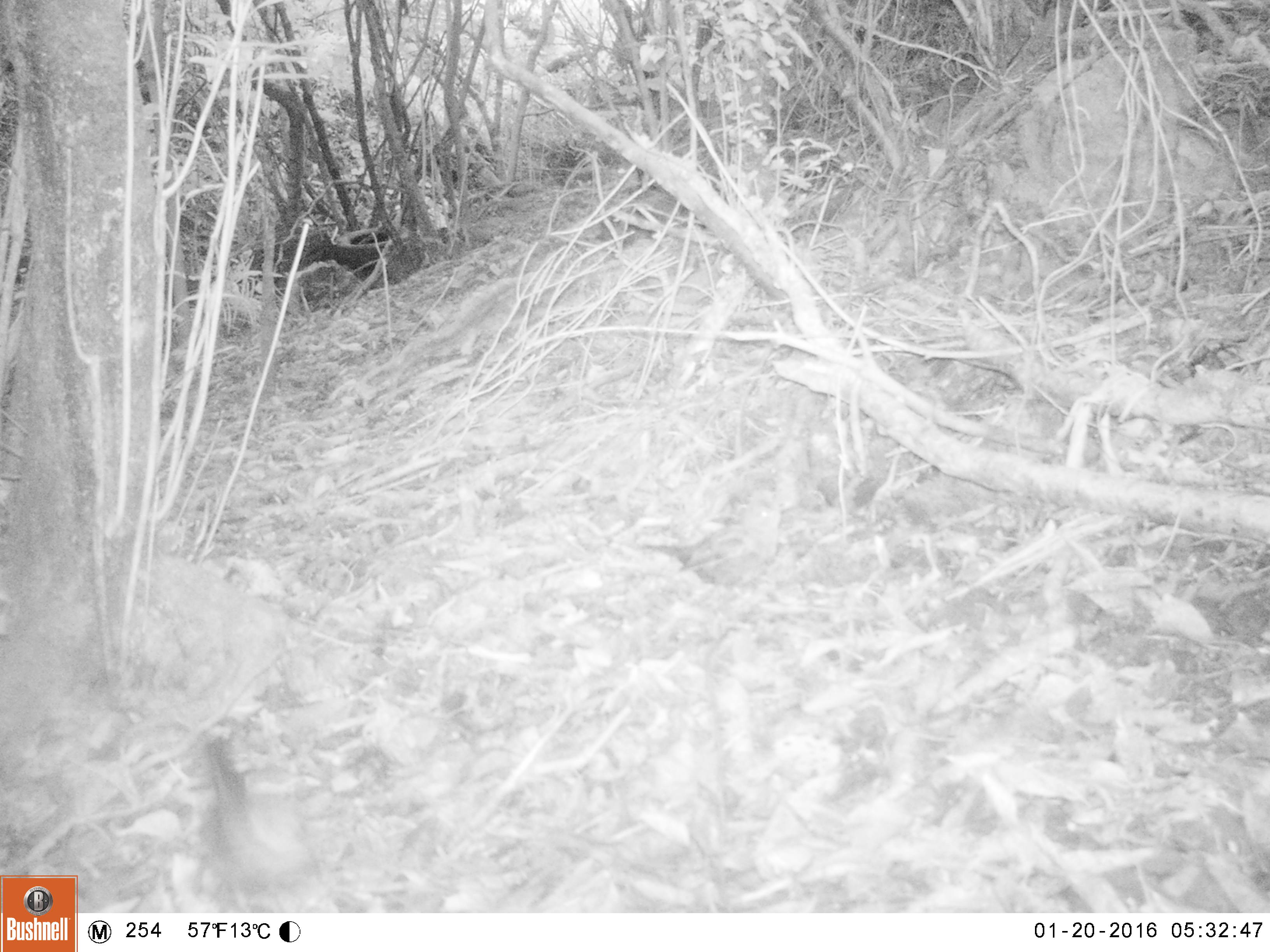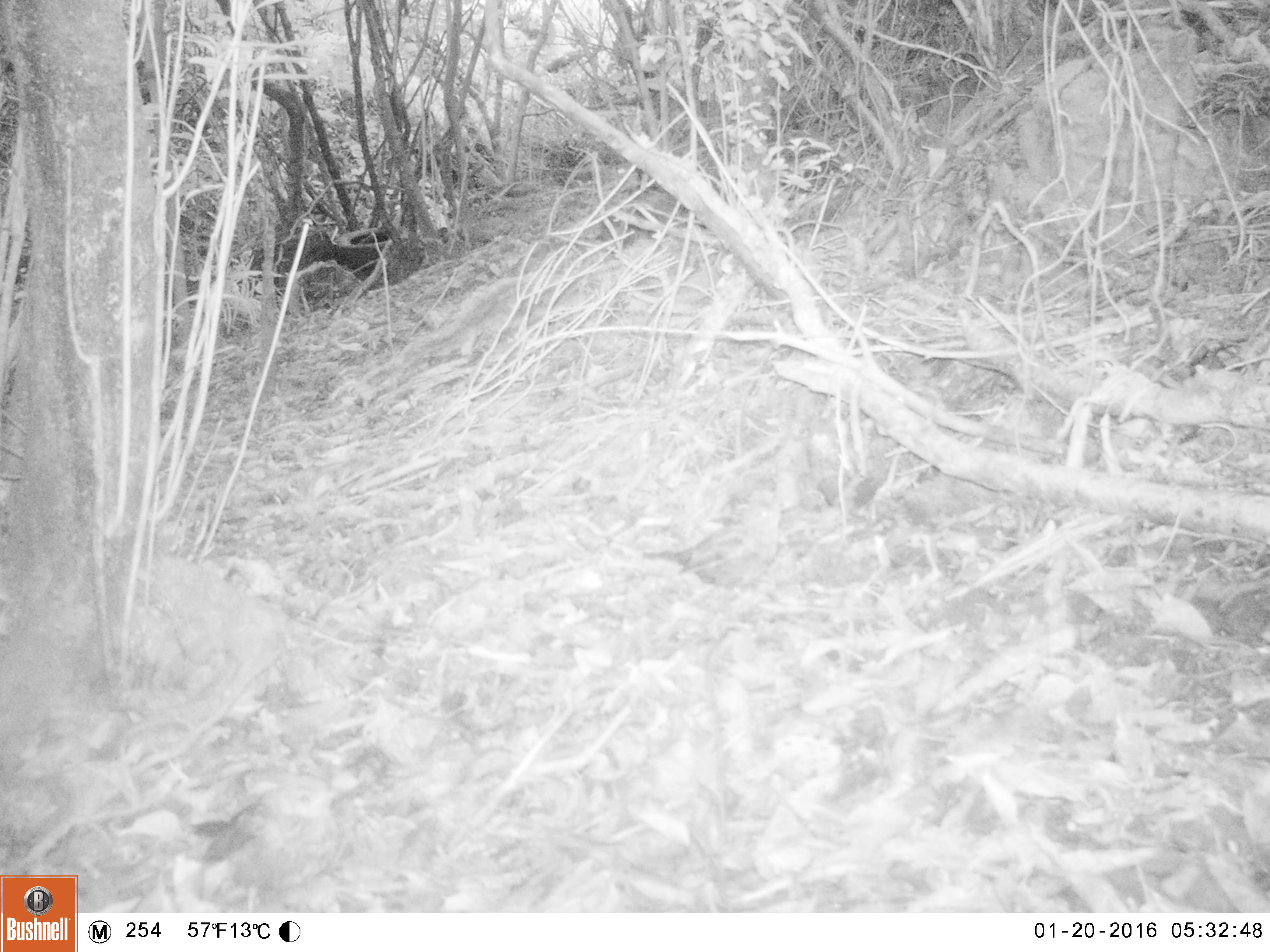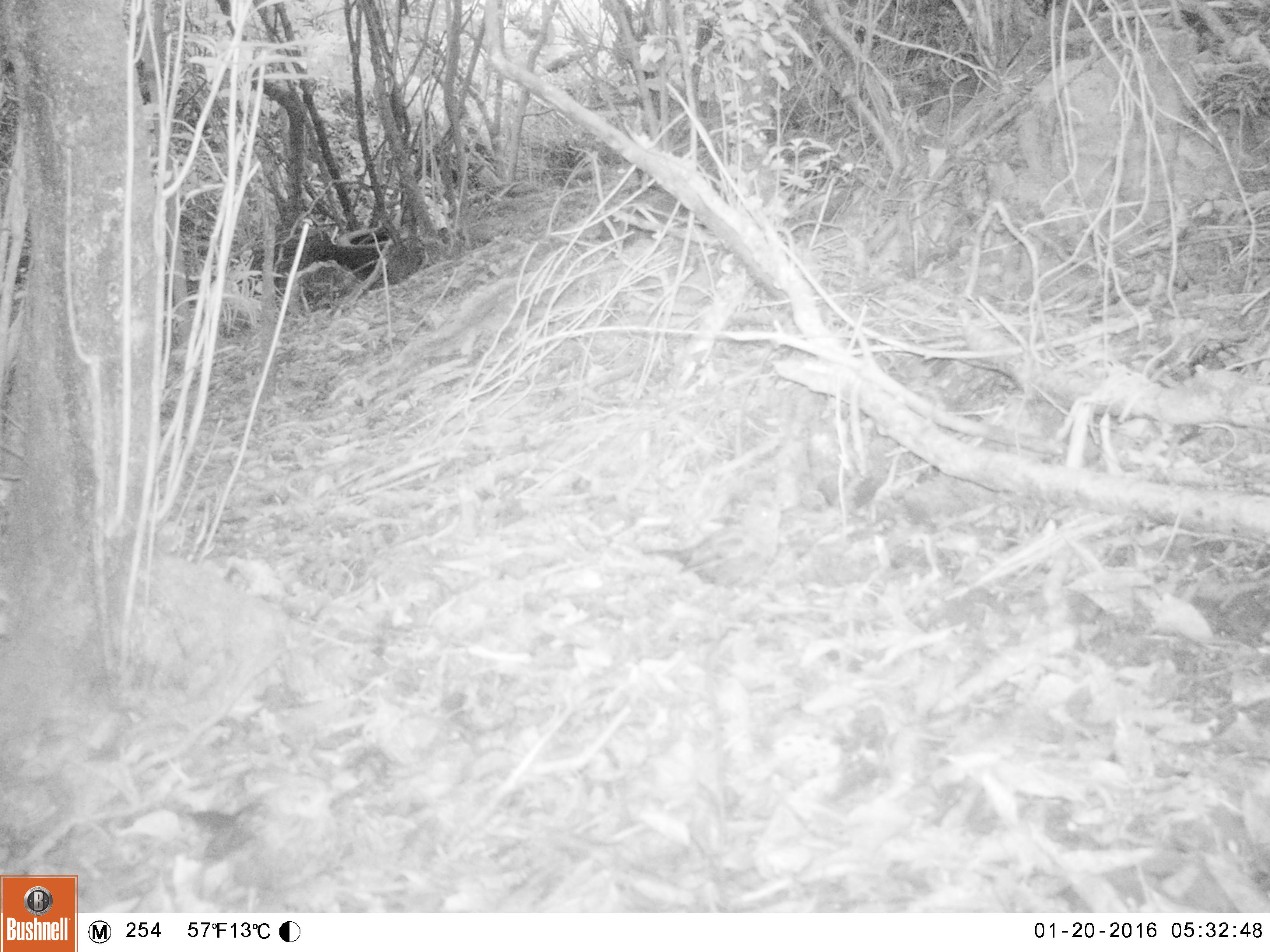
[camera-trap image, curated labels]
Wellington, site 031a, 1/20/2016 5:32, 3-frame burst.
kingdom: Animalia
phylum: Chordata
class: Aves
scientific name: Aves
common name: bird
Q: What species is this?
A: Bird (Aves).